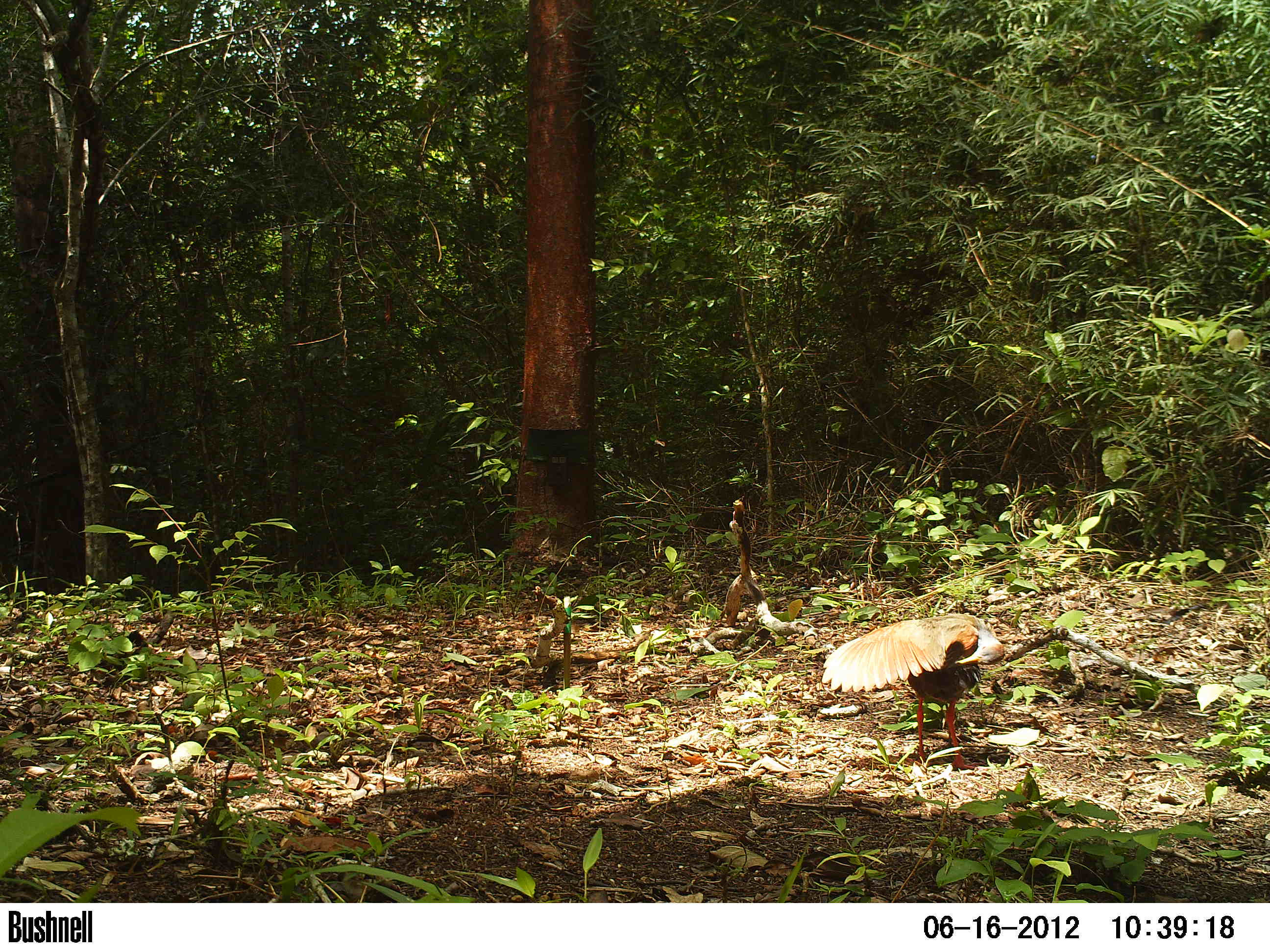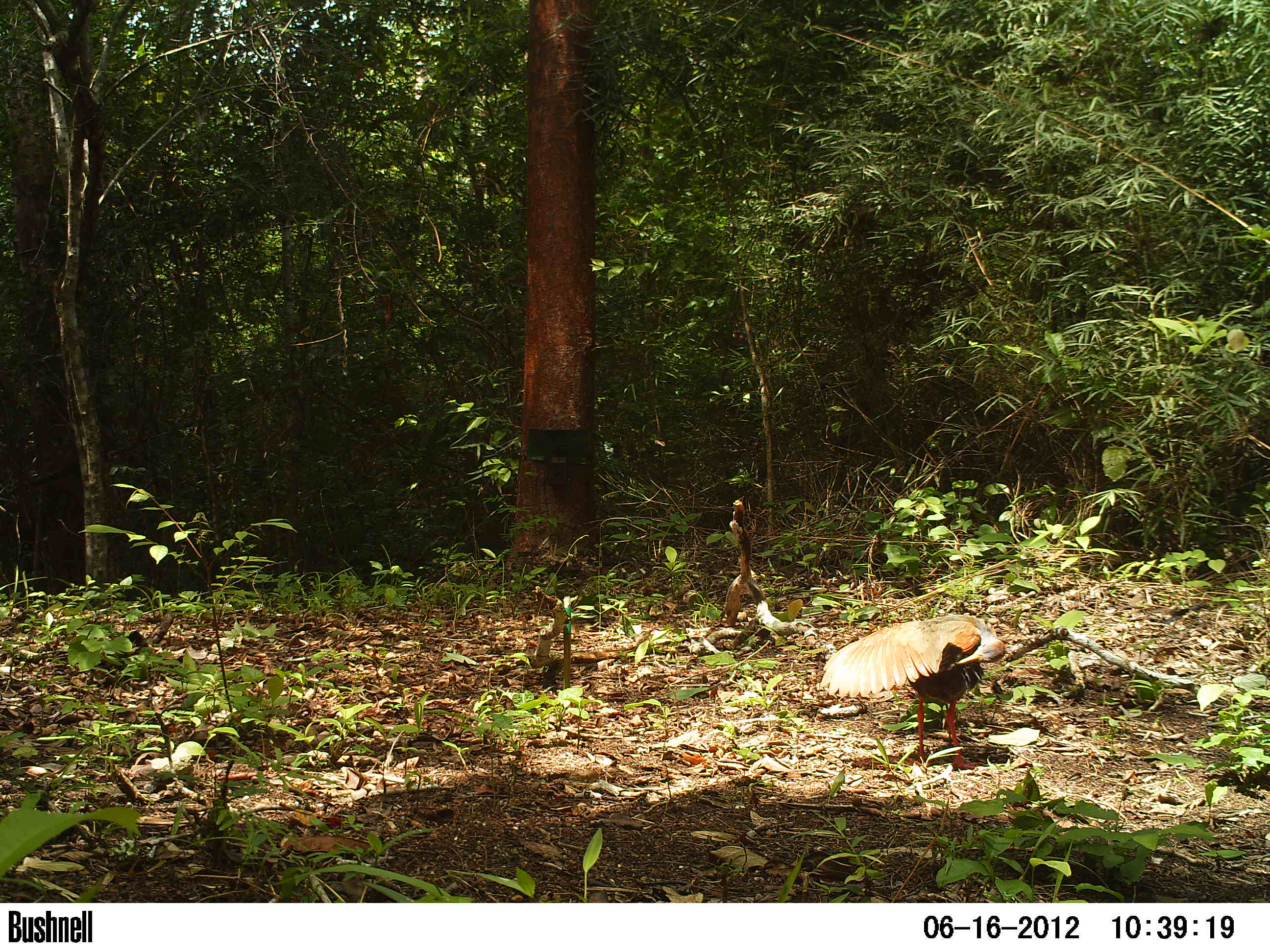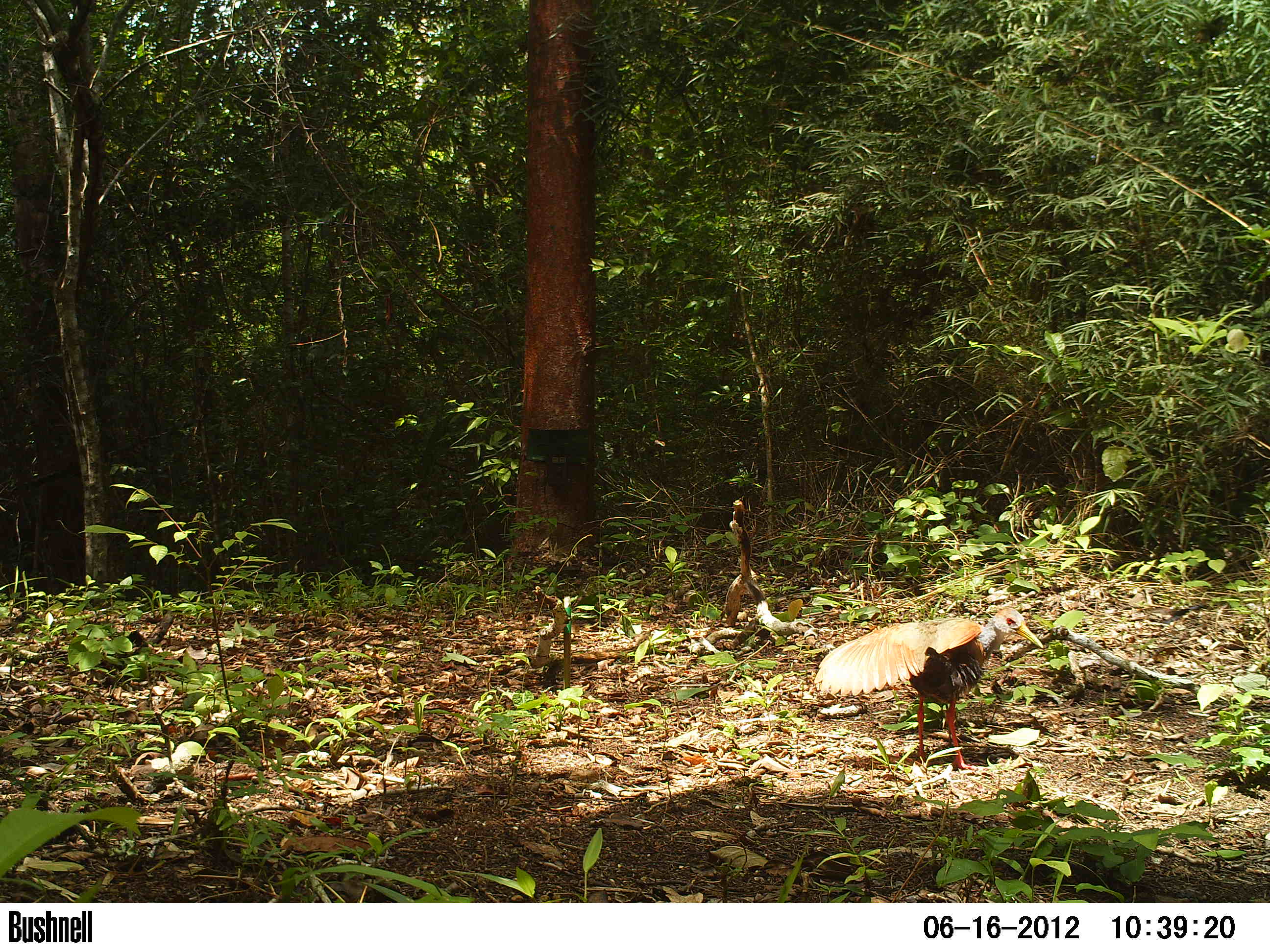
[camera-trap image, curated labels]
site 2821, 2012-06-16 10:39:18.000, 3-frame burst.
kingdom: Animalia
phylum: Chordata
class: Aves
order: Gruiformes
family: Rallidae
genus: Aramides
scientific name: Aramides cajaneus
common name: gray-cowled wood-rail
Aramides cajaneus (gray-cowled wood-rail), count 1, age adult.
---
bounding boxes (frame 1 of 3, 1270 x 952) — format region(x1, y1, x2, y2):
aramides cajaneus: region(820, 612, 1005, 770)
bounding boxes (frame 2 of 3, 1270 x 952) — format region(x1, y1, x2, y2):
aramides cajaneus: region(819, 614, 1005, 770)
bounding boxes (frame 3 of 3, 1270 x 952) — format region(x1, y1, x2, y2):
aramides cajaneus: region(812, 605, 1044, 771)